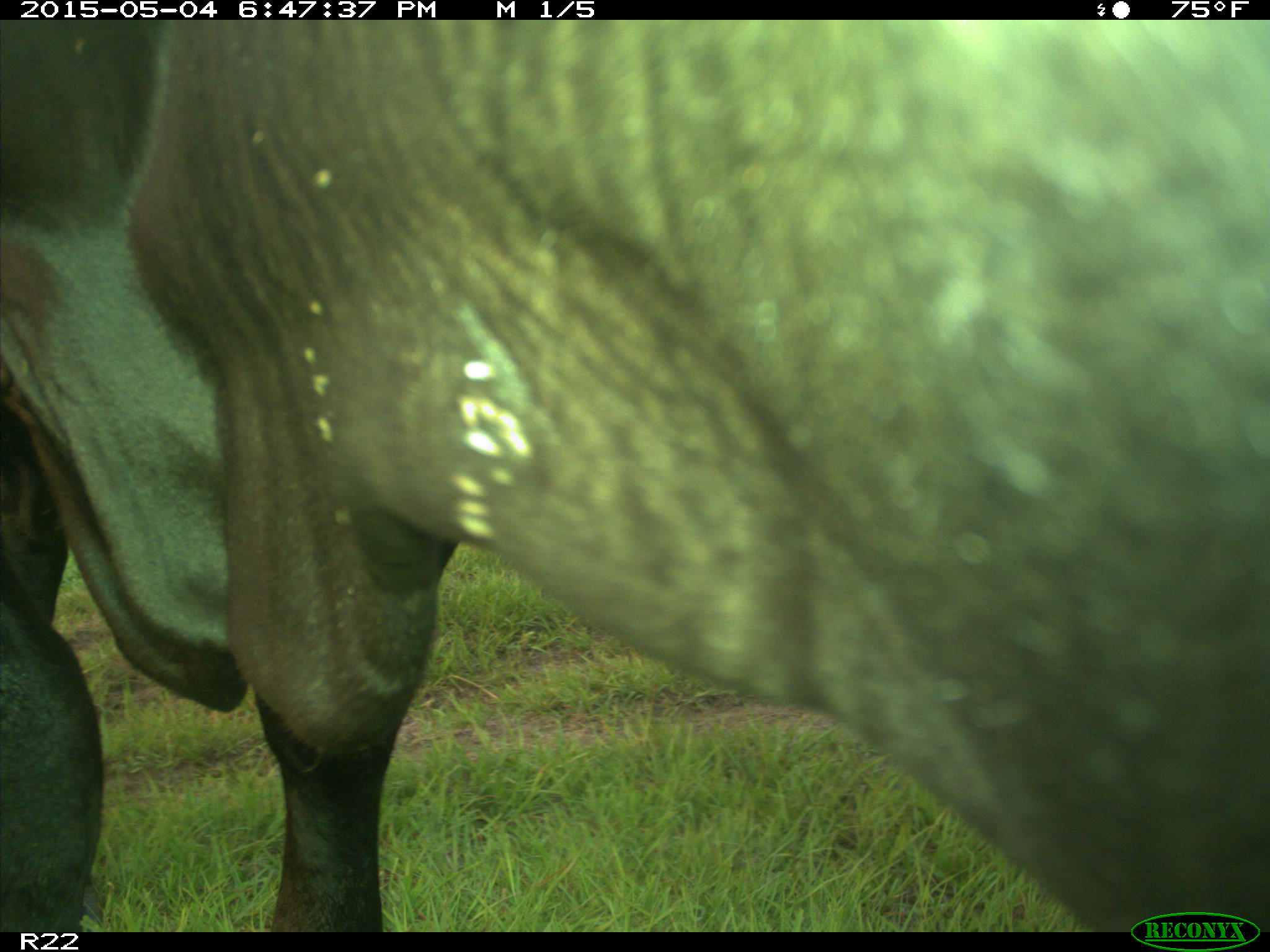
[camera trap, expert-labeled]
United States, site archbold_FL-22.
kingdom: Animalia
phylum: Chordata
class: Mammalia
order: Artiodactyla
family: Bovidae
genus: Bos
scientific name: Bos taurus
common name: domestic cow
Bos taurus (domestic cow).